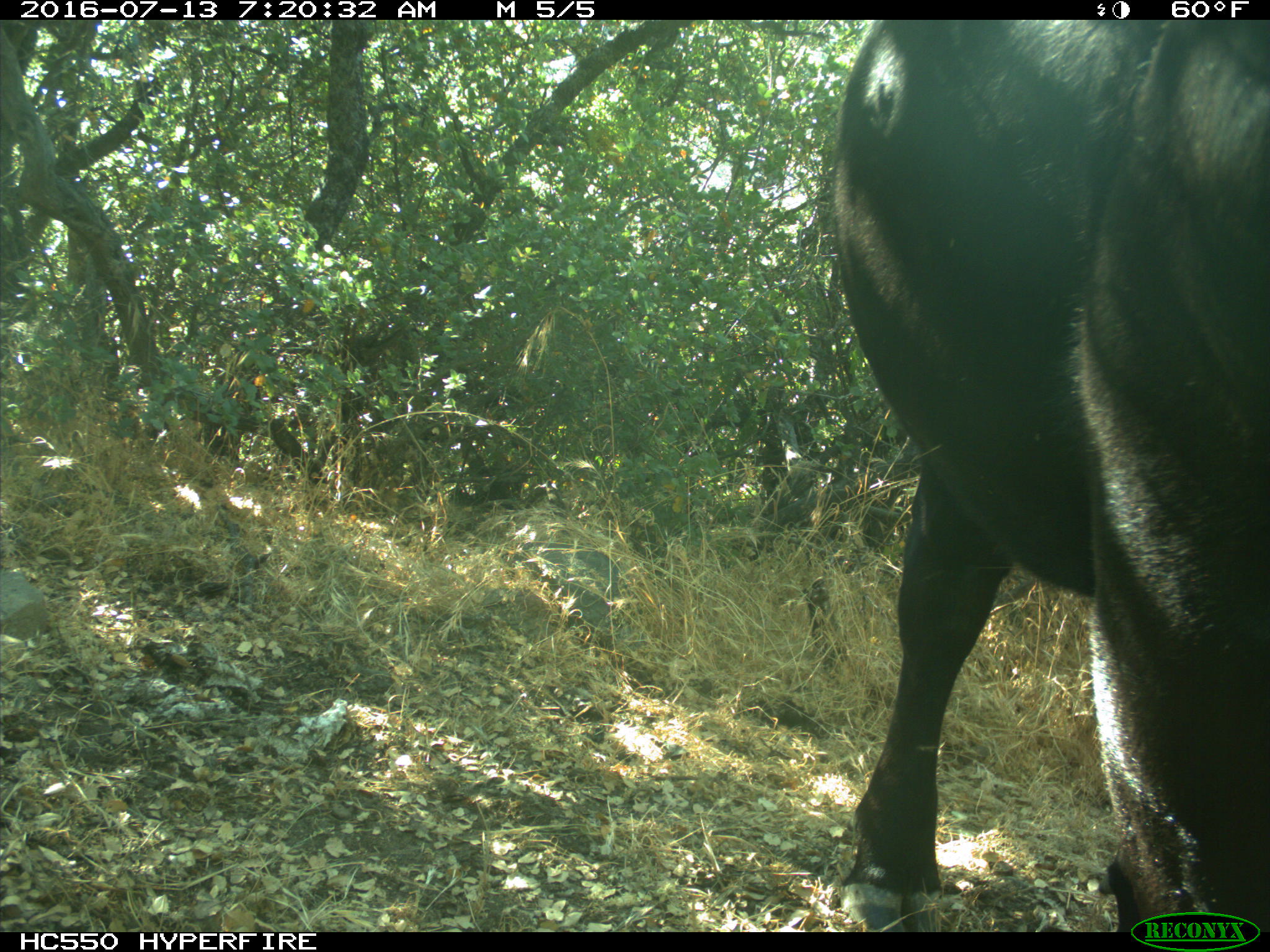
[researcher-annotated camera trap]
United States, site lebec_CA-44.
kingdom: Animalia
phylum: Chordata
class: Mammalia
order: Artiodactyla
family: Bovidae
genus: Bos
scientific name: Bos taurus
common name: domestic cow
Bos taurus (domestic cow).